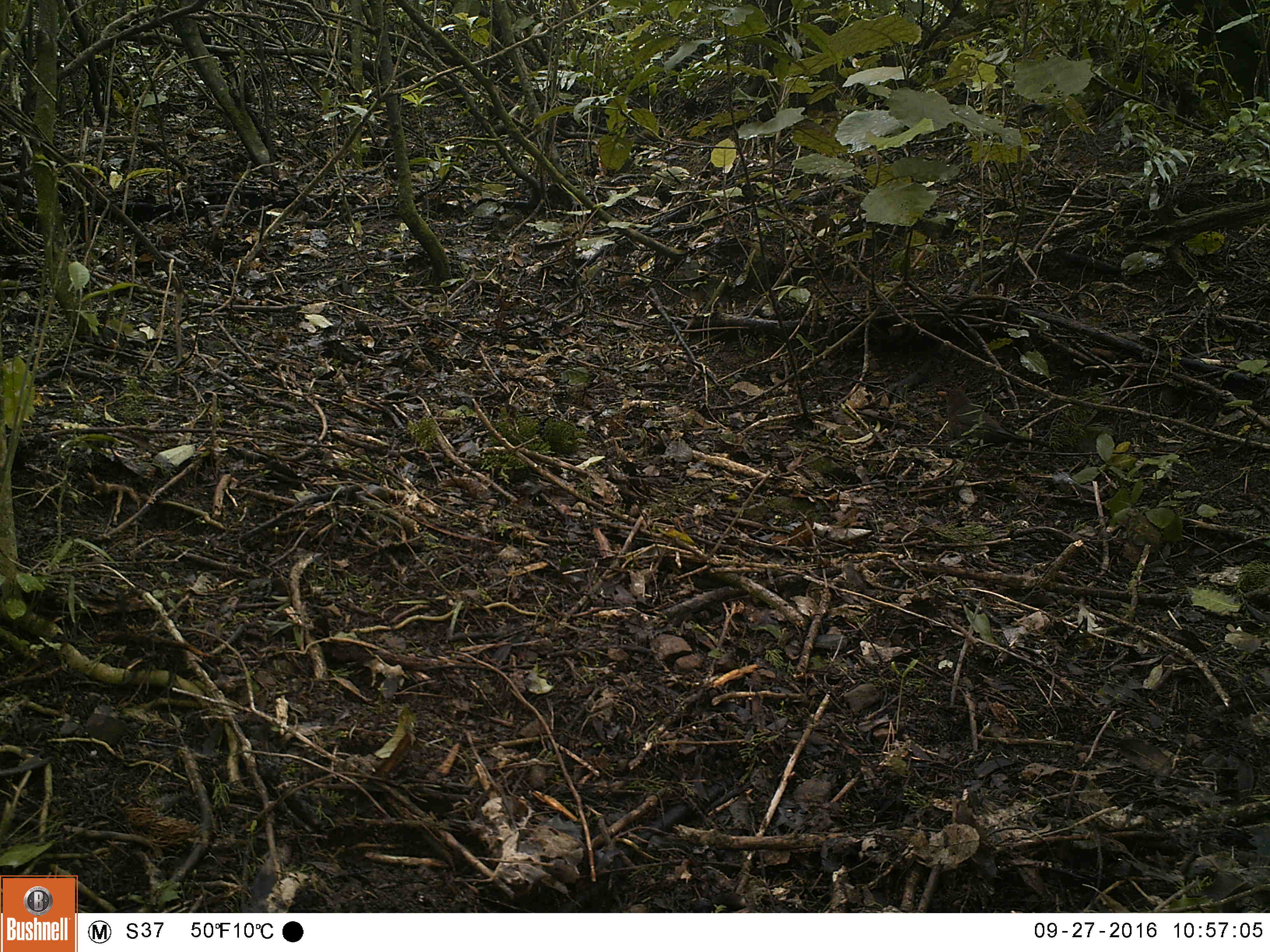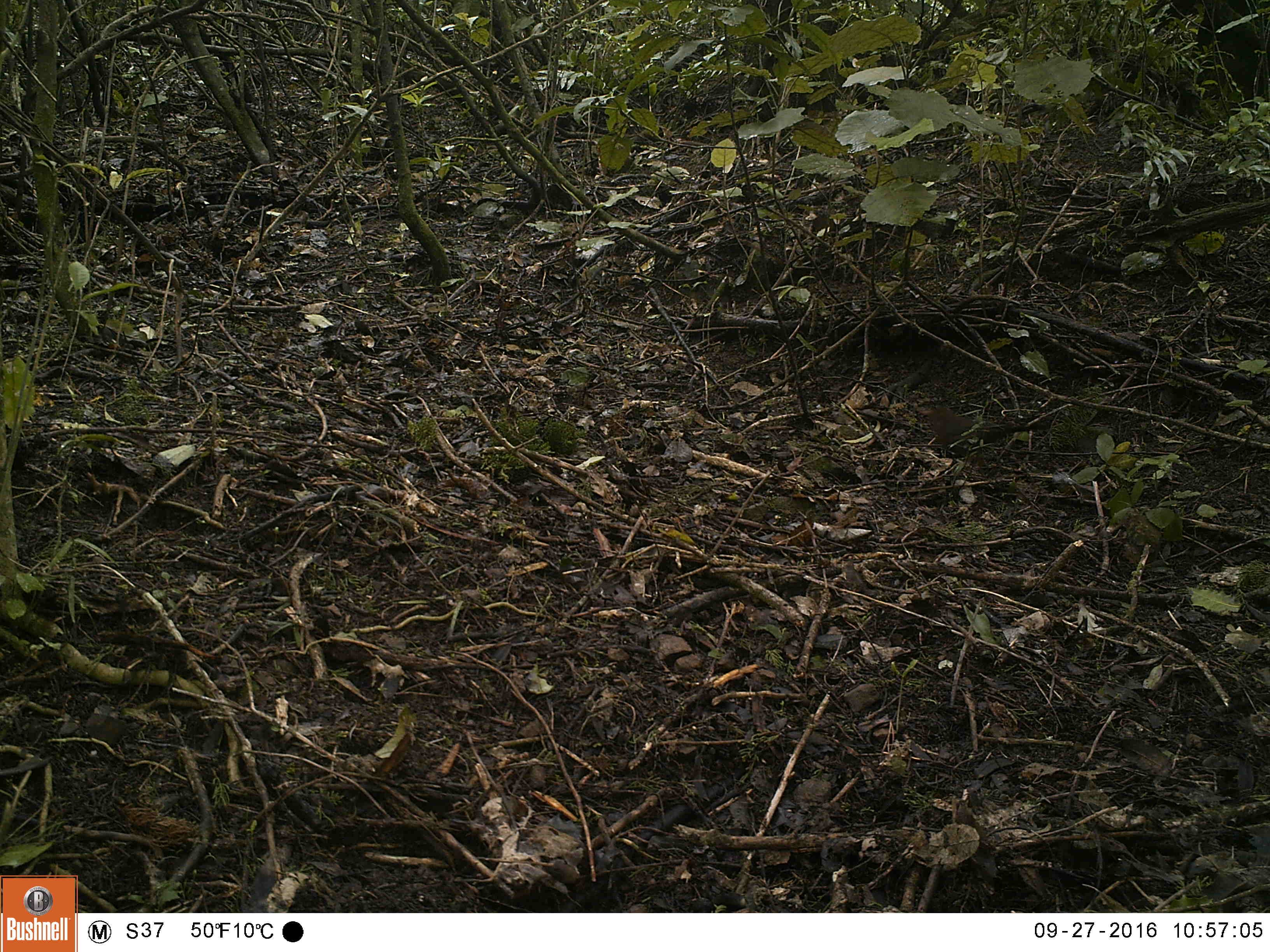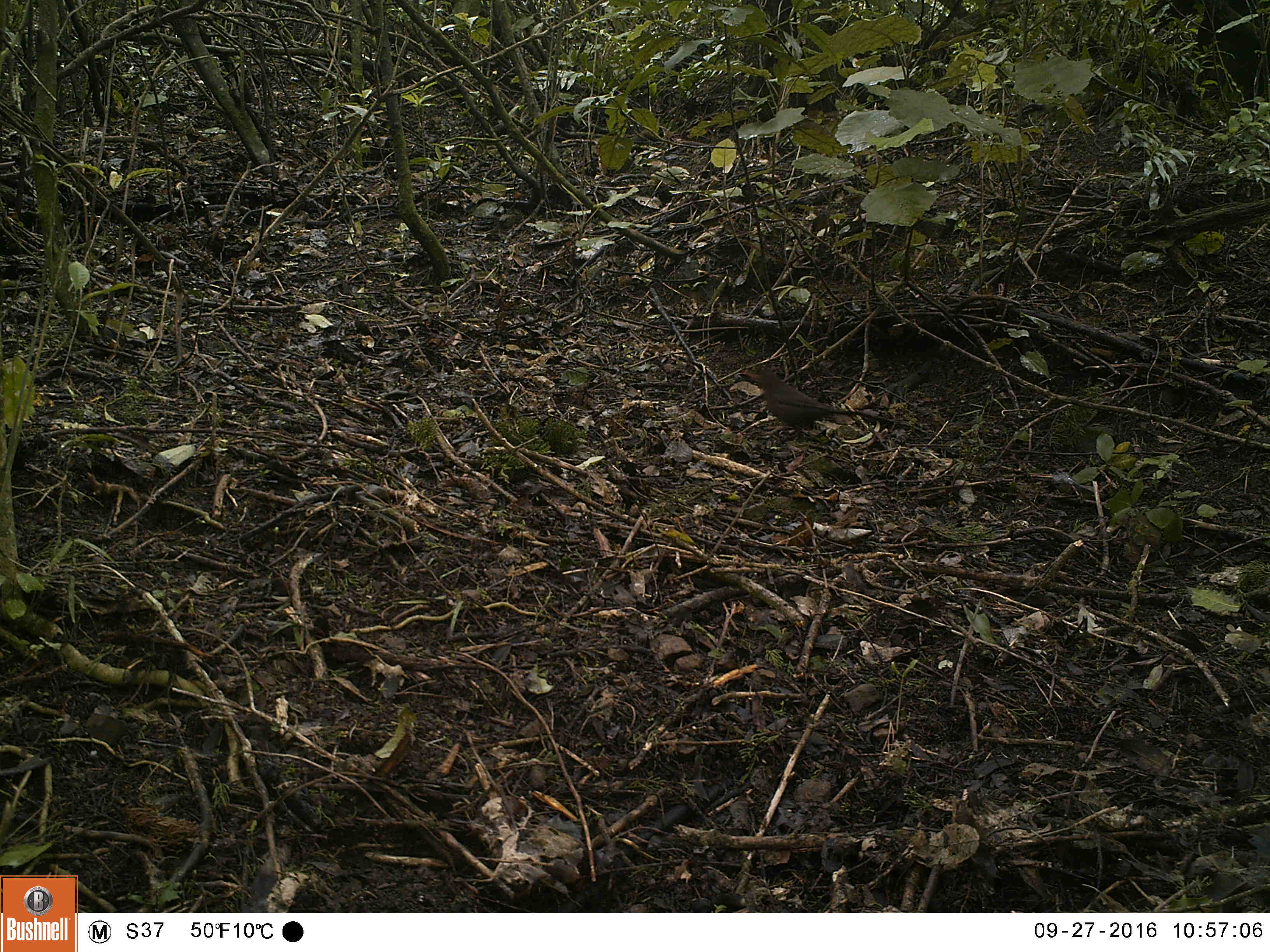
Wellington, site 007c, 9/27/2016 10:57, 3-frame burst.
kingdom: Animalia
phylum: Chordata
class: Aves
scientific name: Aves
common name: bird